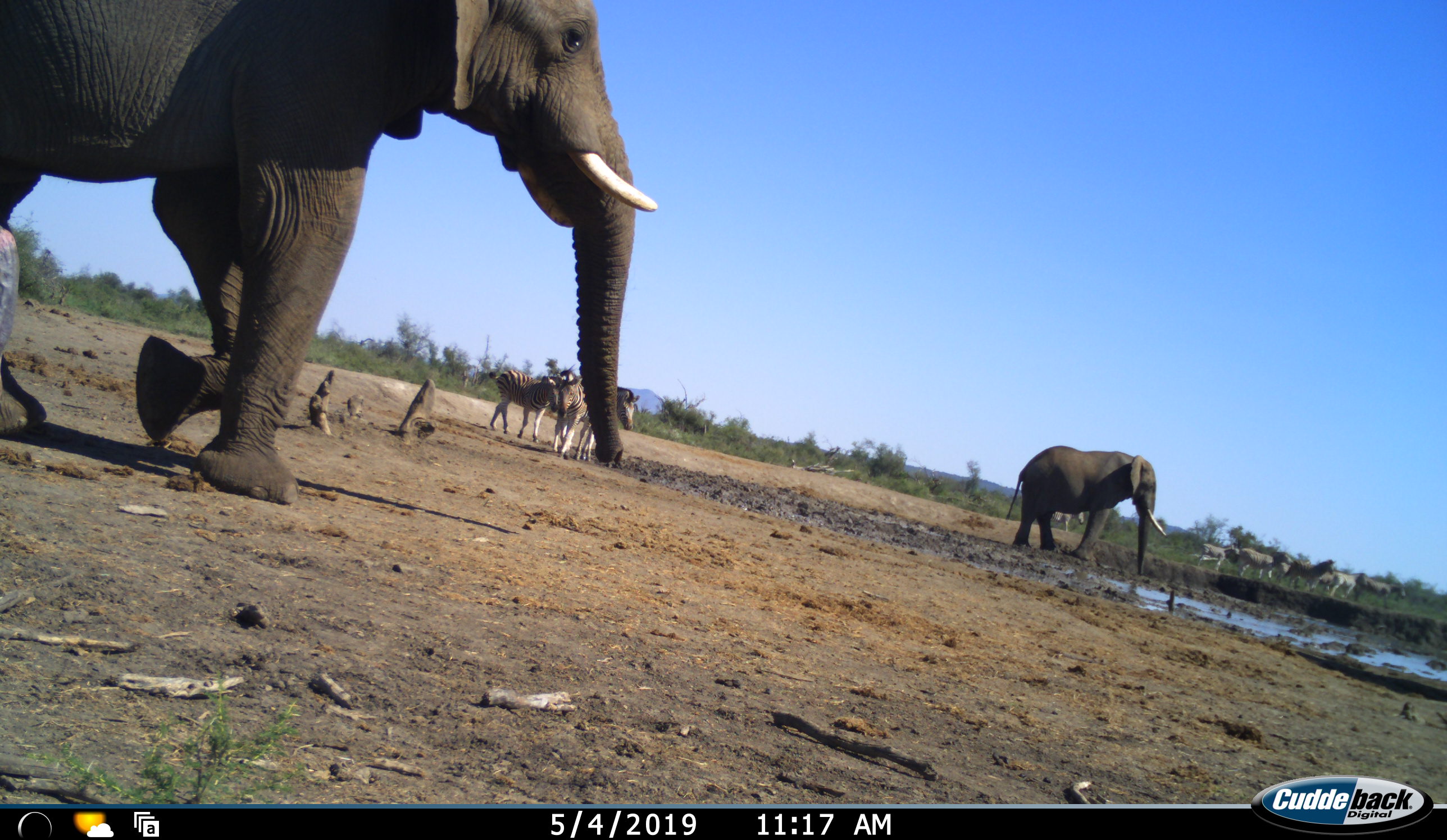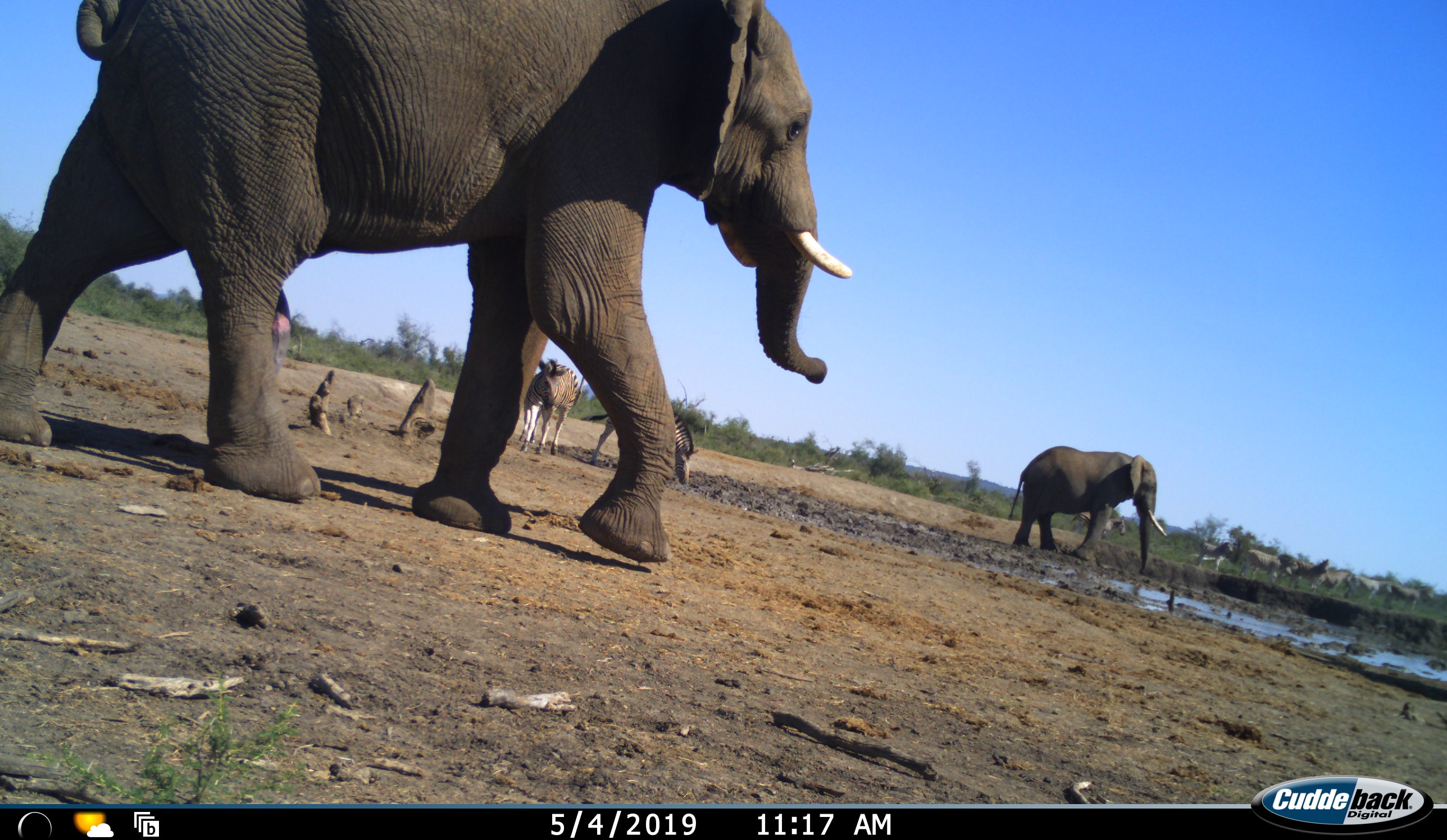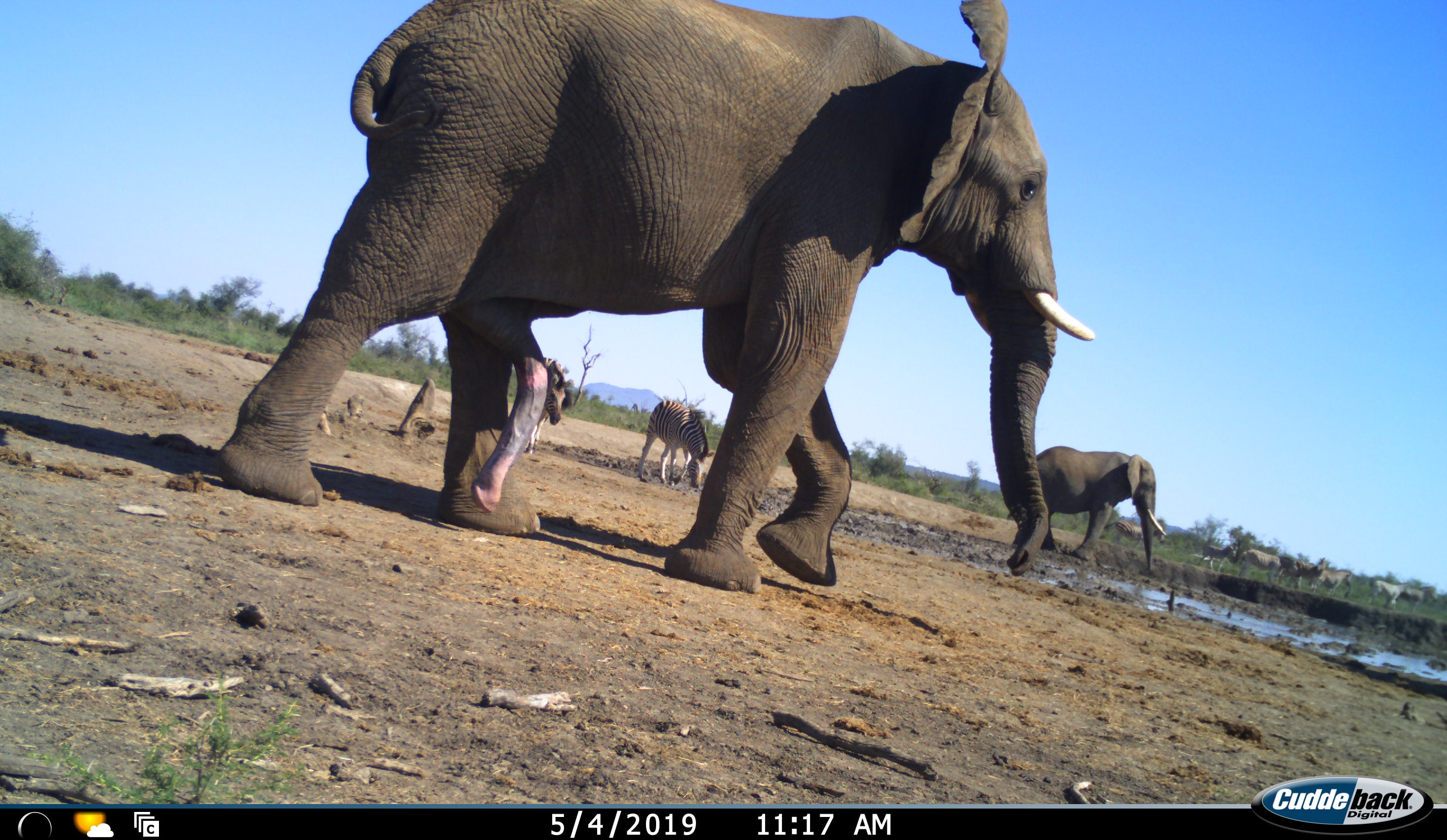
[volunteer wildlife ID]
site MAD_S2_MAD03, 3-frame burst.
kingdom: Animalia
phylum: Chordata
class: Mammalia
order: Proboscidea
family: Elephantidae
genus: Loxodonta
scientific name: Loxodonta africana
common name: african bush elephant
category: elephant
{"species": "elephant (african bush elephant) (Loxodonta africana)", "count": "2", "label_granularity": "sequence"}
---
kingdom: Animalia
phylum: Chordata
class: Mammalia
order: Perissodactyla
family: Equidae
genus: Equus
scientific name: Equus quagga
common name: plains zebra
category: zebraplains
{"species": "zebraplains (plains zebra) (Equus quagga)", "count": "10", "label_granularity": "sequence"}